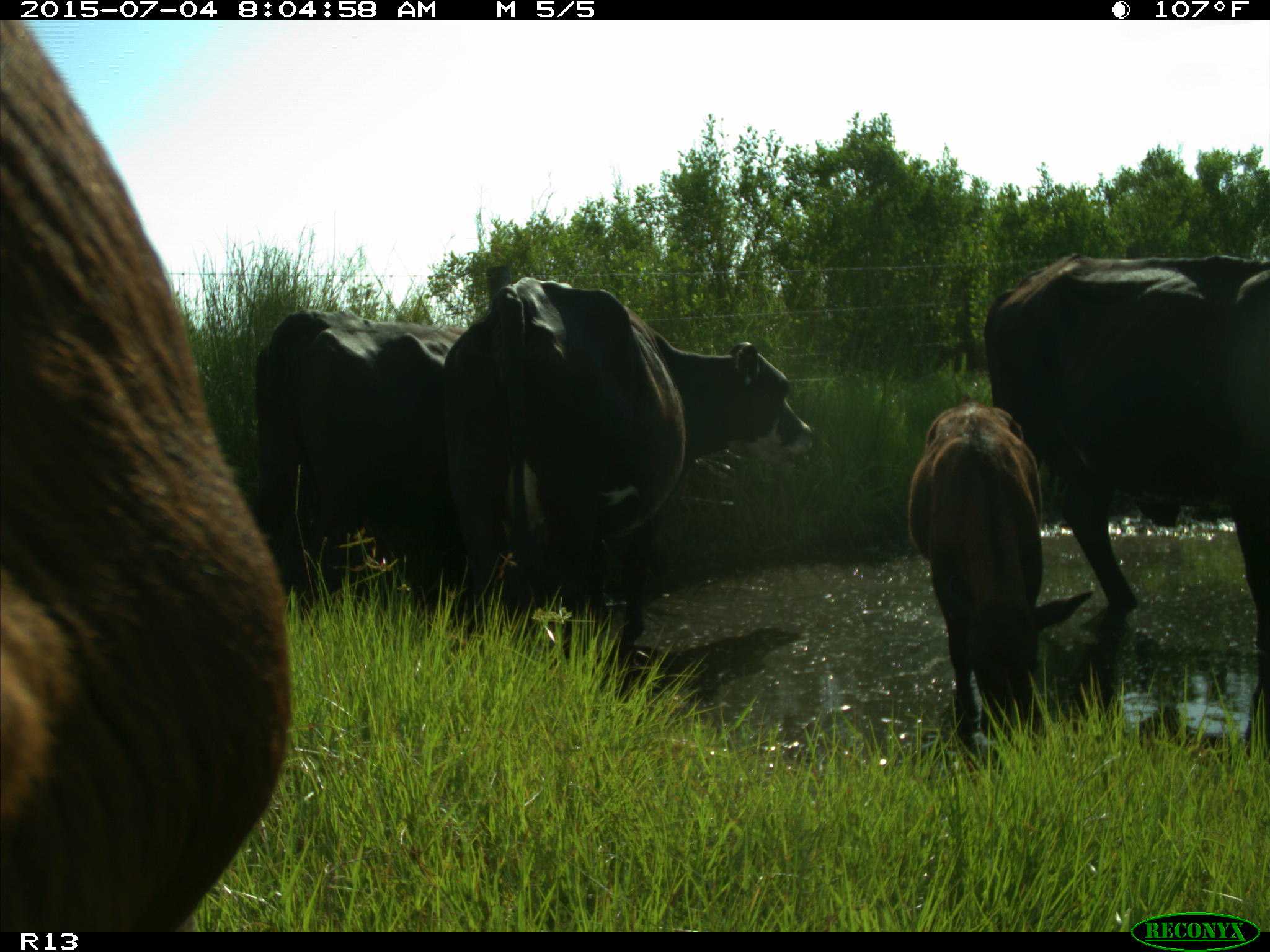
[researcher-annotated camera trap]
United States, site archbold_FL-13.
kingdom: Animalia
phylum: Chordata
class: Mammalia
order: Artiodactyla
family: Bovidae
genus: Bos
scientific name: Bos taurus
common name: domestic cow